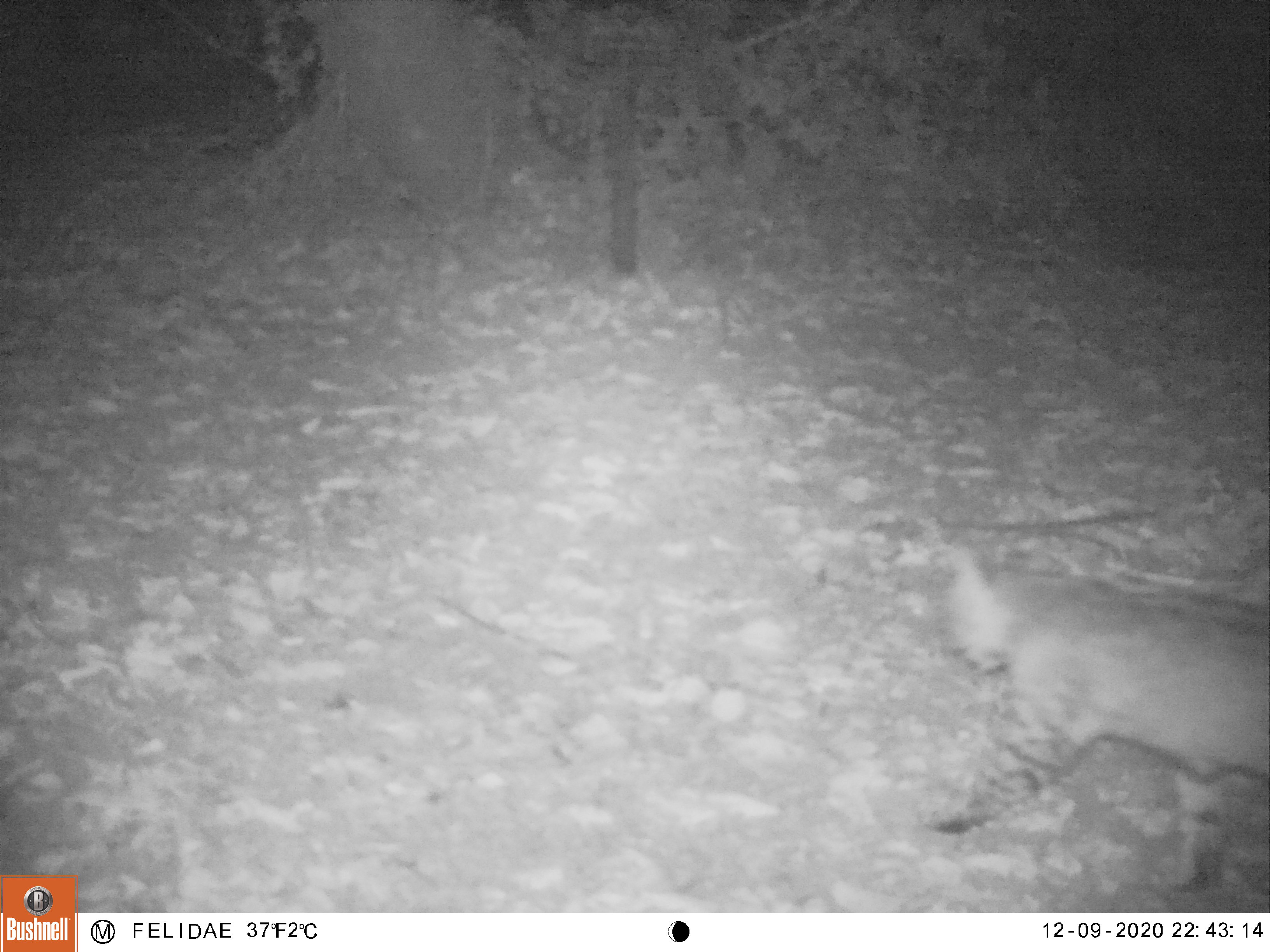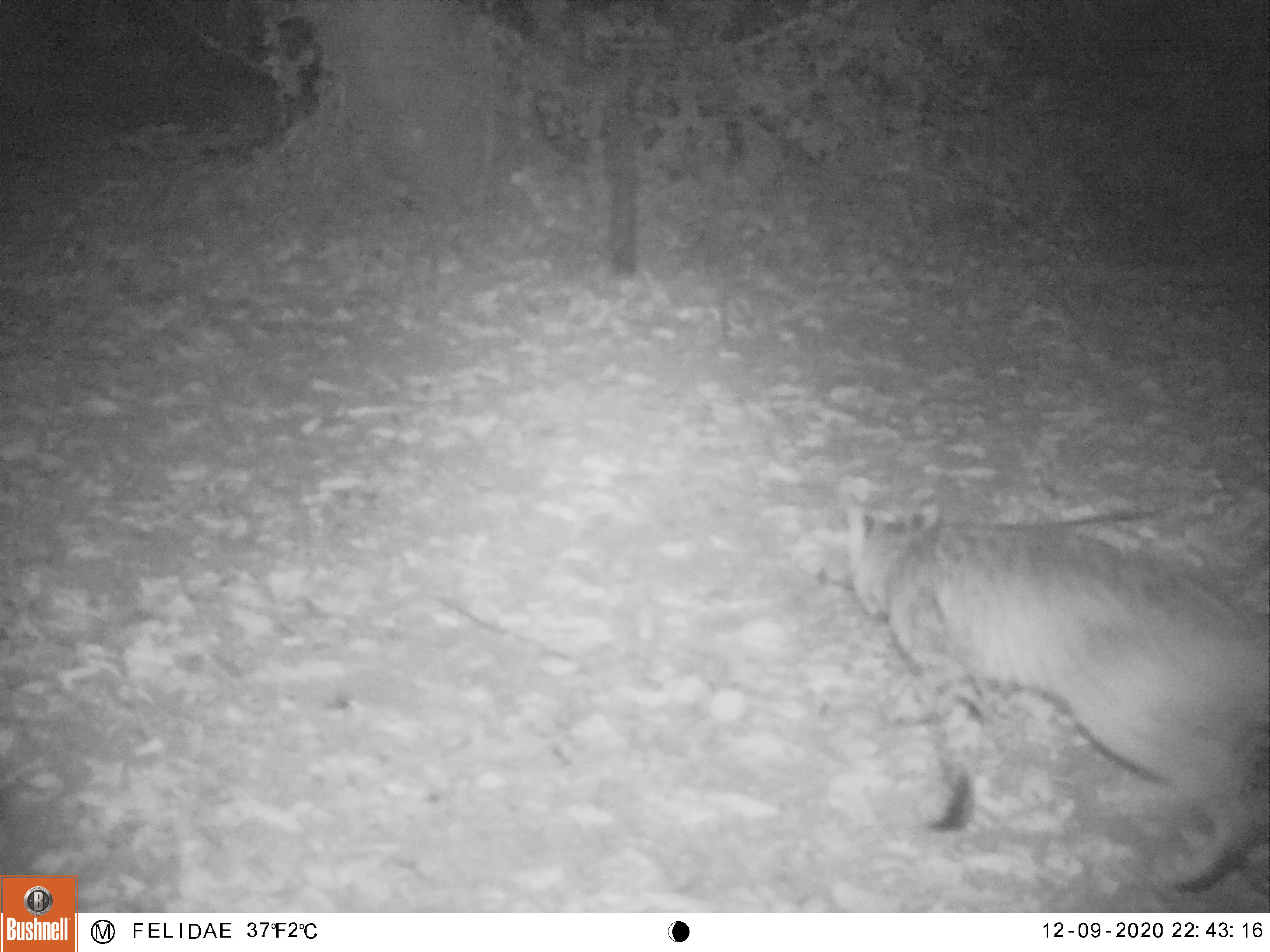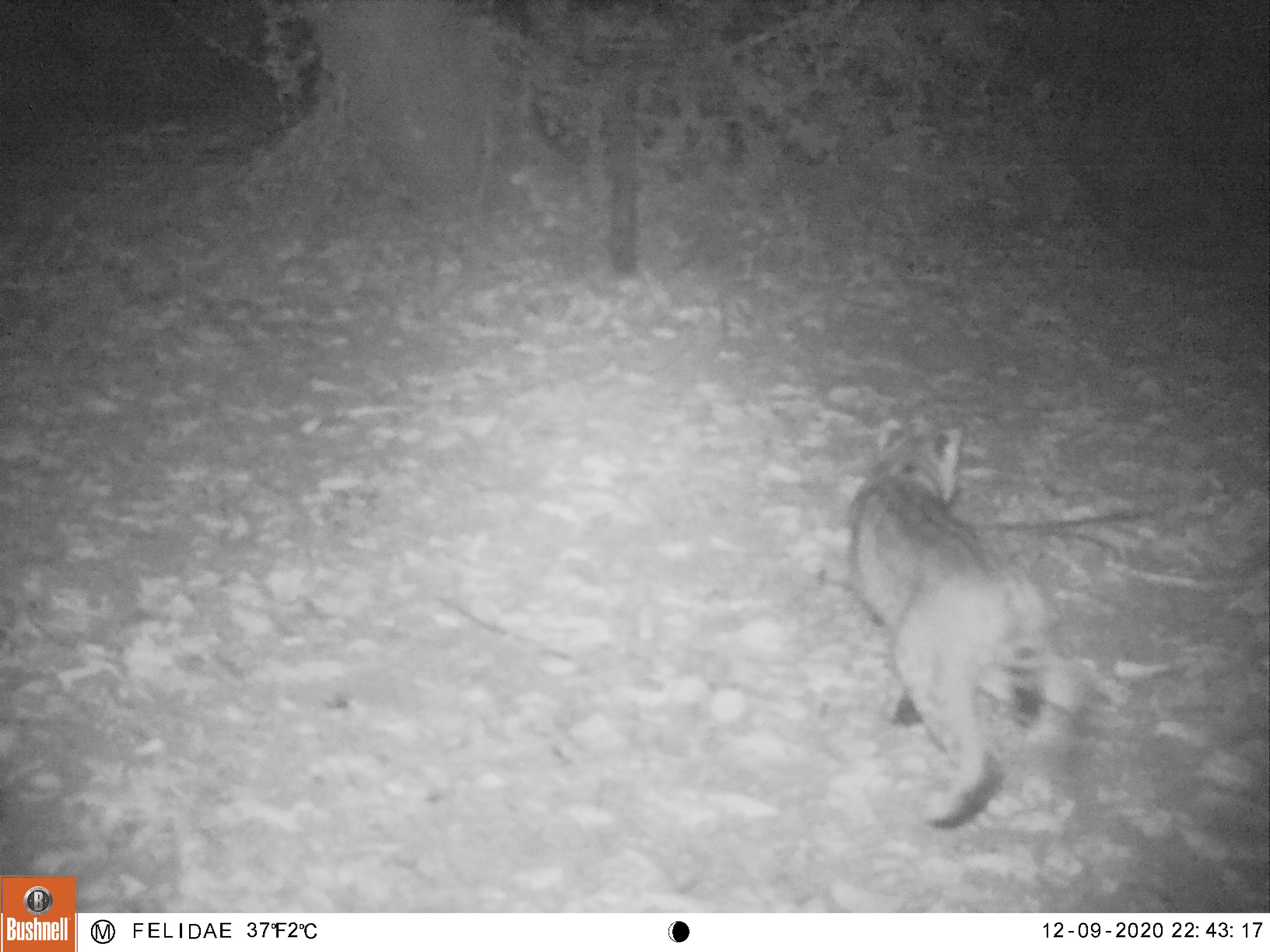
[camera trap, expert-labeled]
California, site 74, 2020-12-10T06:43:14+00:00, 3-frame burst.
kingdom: Animalia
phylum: Chordata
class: Mammalia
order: Carnivora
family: Felidae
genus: Lynx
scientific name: Lynx rufus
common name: bobcat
Bobcat (Lynx rufus).